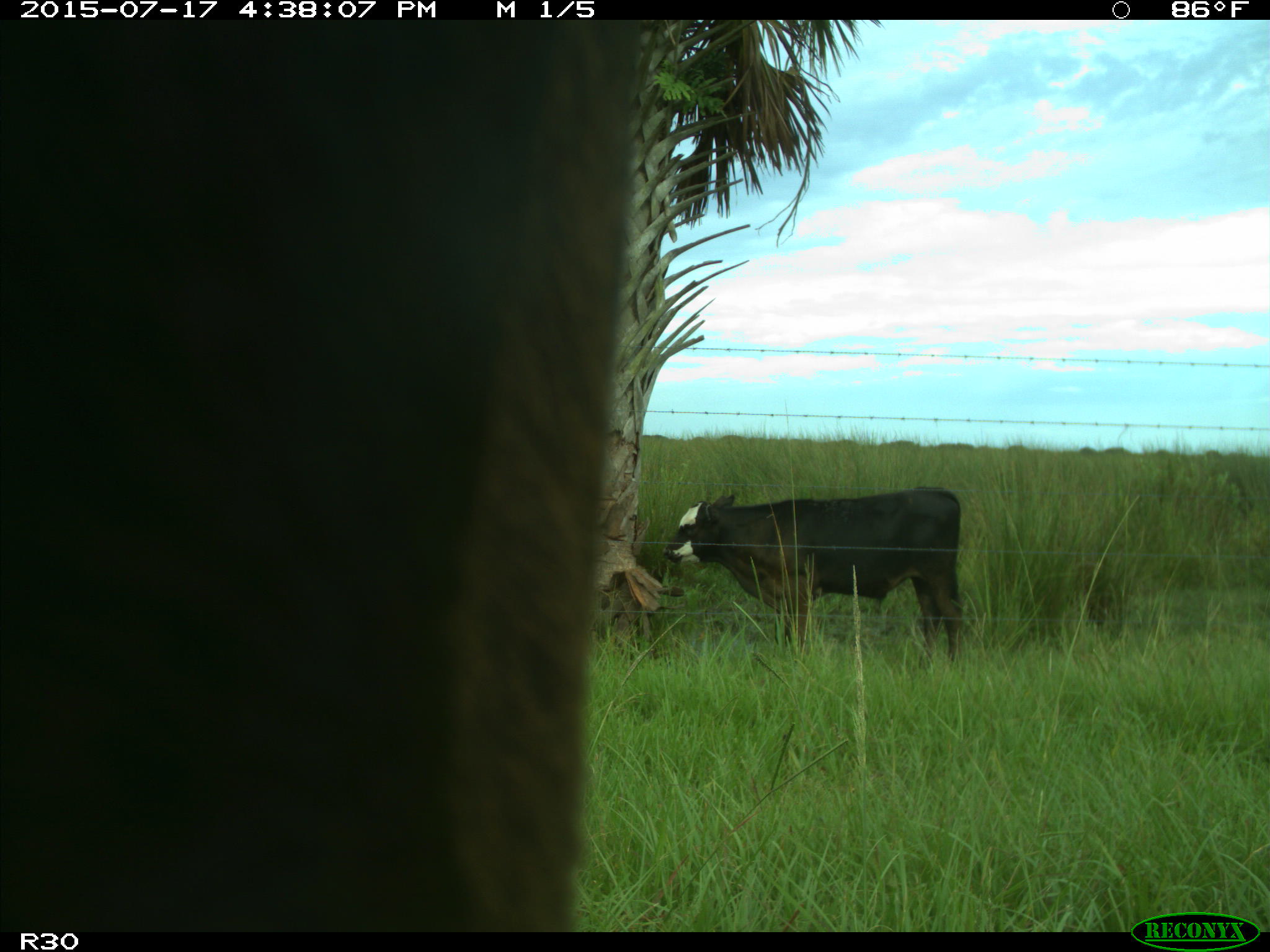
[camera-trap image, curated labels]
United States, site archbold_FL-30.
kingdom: Animalia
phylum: Chordata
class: Mammalia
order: Artiodactyla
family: Bovidae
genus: Bos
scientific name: Bos taurus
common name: domestic cow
Bos taurus (domestic cow).